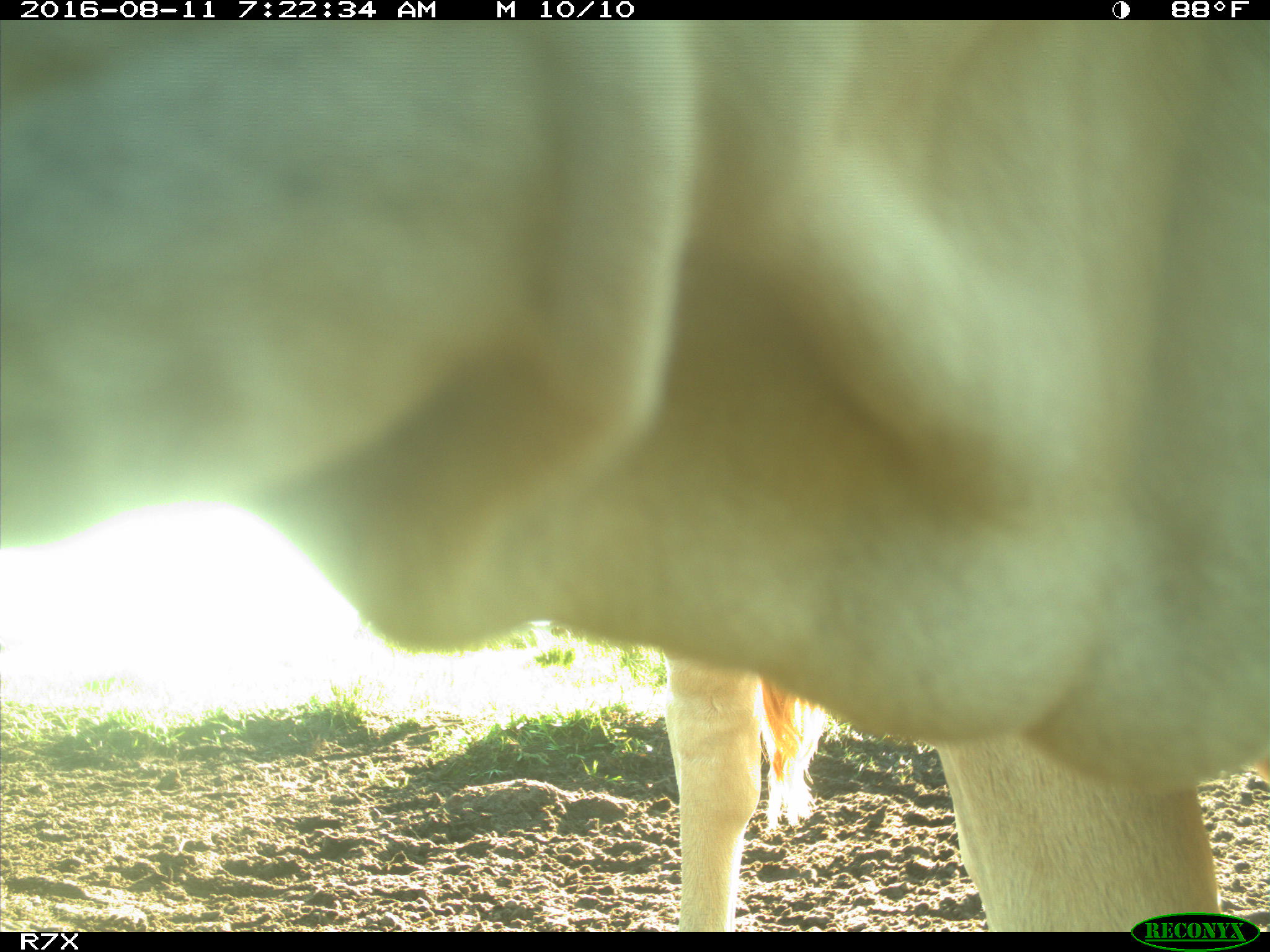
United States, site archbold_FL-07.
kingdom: Animalia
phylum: Chordata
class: Mammalia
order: Artiodactyla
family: Bovidae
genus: Bos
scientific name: Bos taurus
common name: domestic cow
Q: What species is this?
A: Bos taurus (domestic cow).